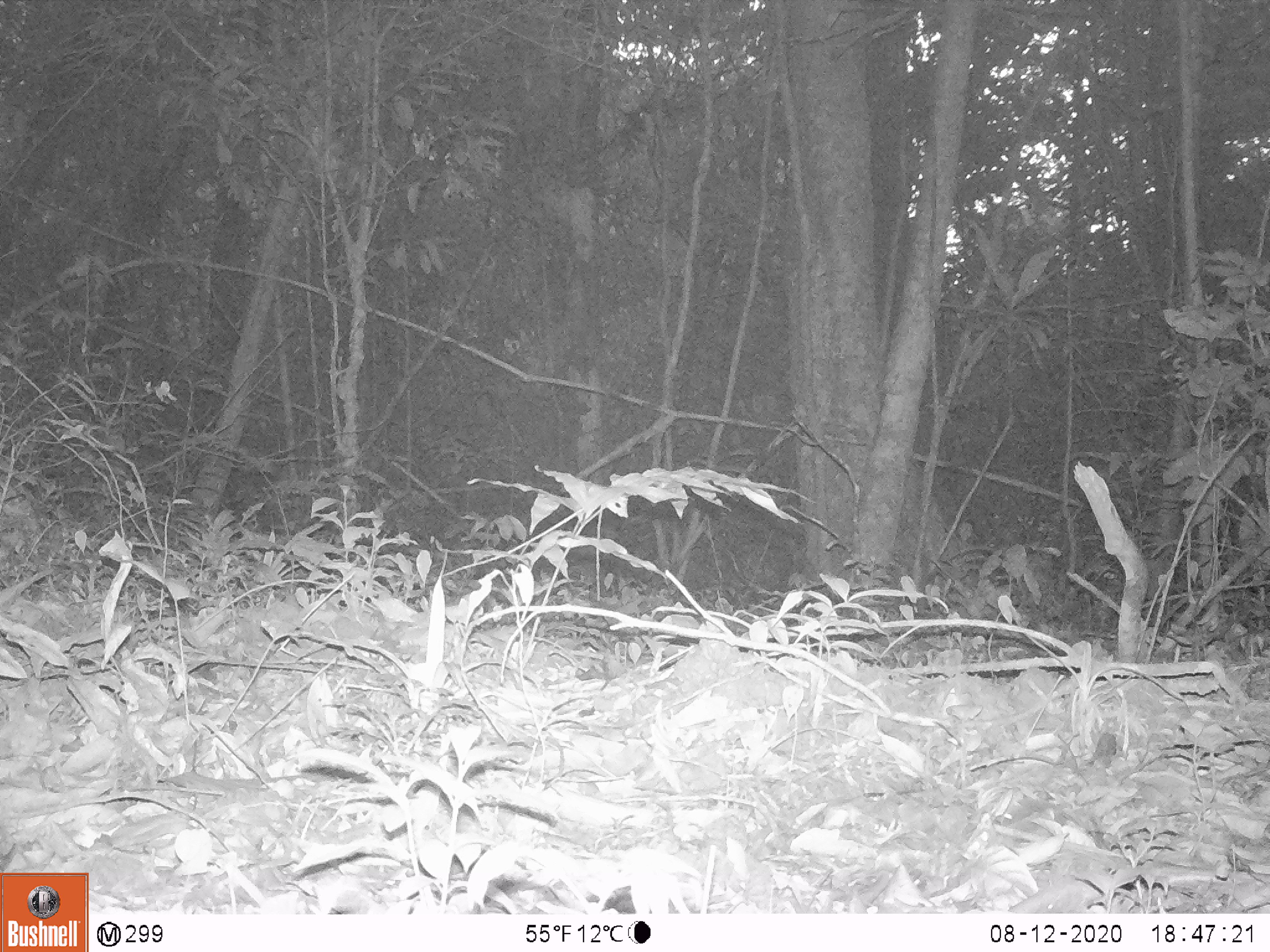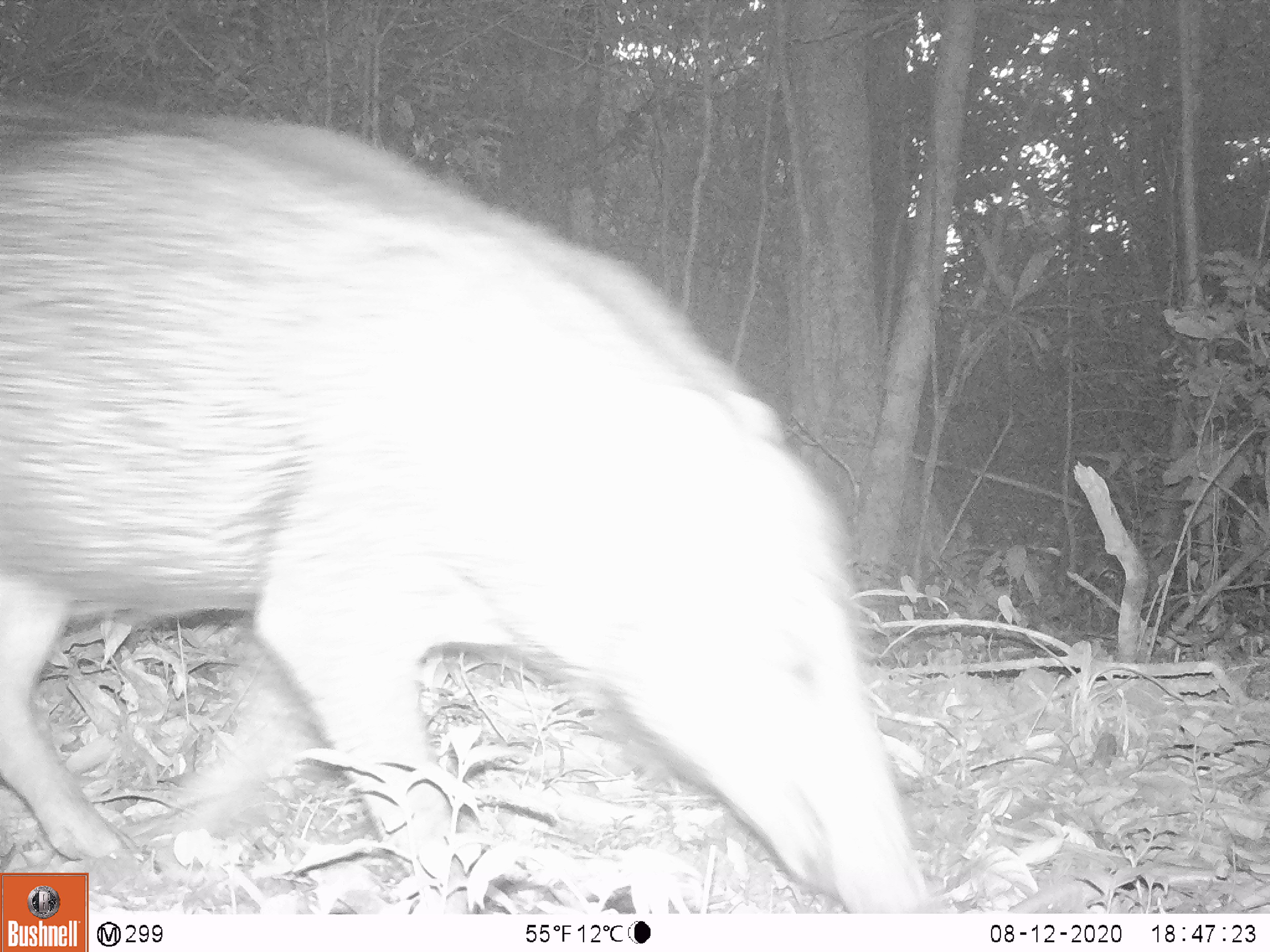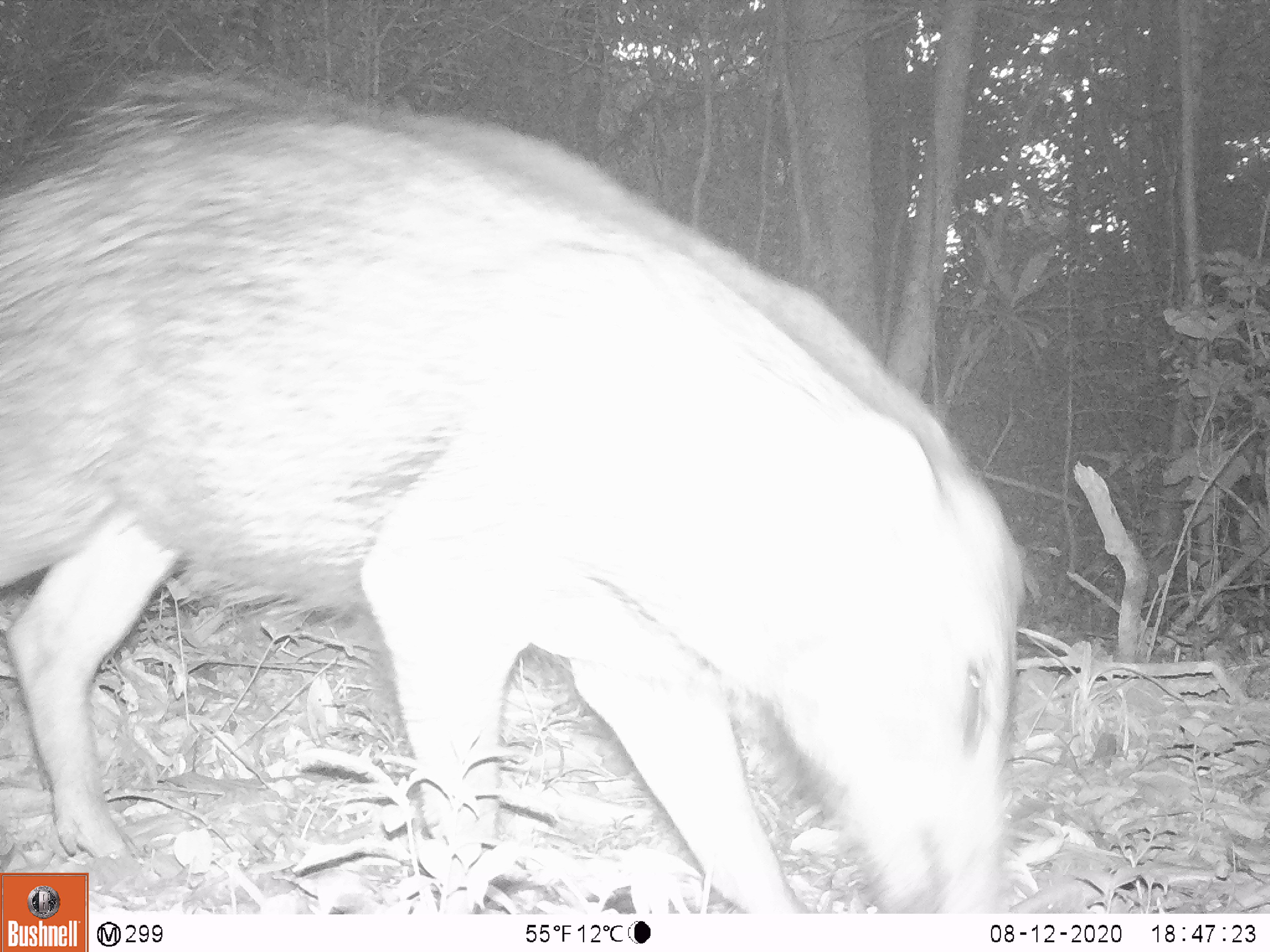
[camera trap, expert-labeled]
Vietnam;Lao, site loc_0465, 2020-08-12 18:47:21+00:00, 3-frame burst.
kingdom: Animalia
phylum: Chordata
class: Mammalia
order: Artiodactyla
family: Suidae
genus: Sus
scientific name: Sus scrofa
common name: eurasian wild pig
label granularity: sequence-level